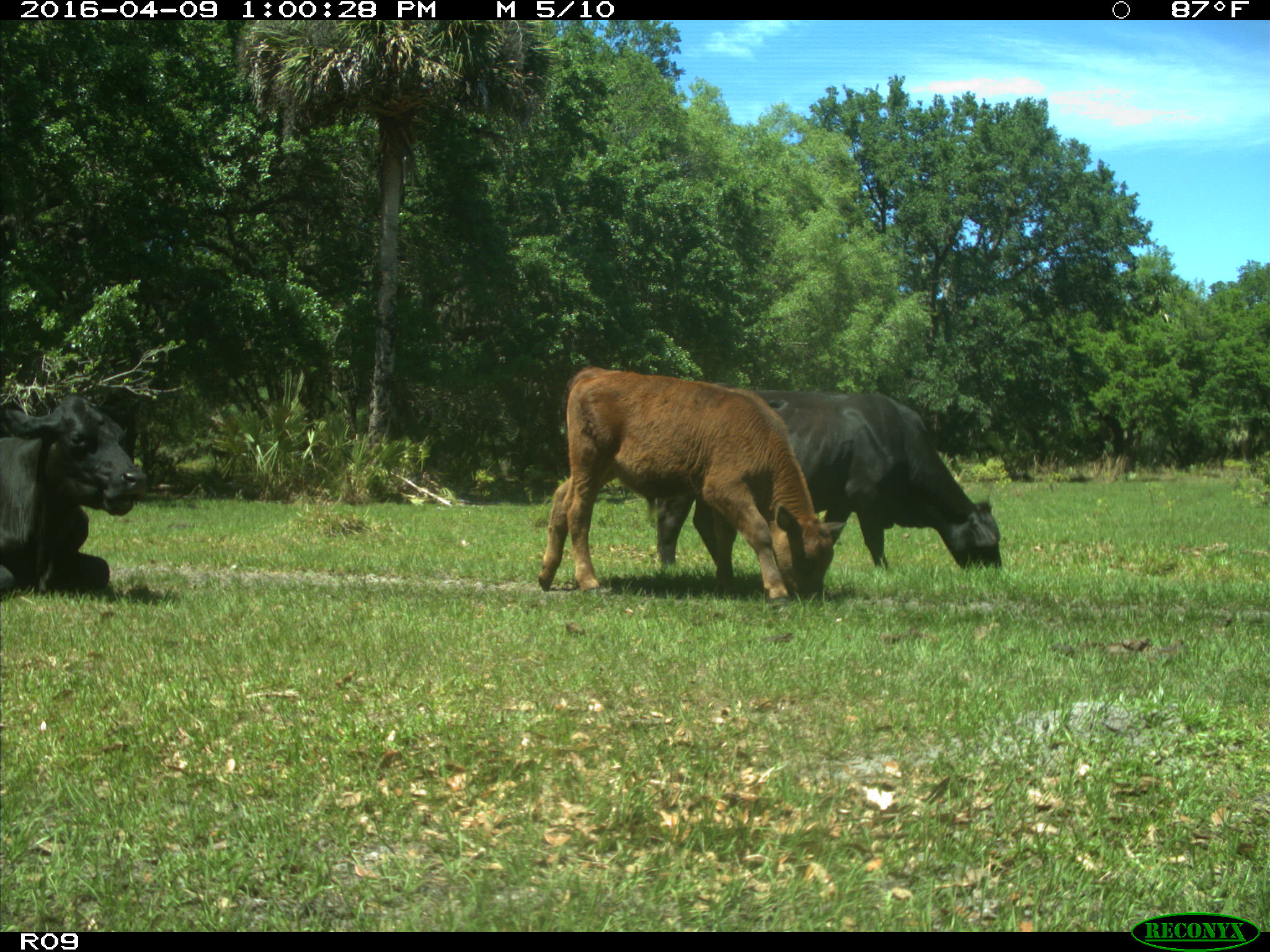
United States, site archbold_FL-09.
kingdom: Animalia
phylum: Chordata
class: Mammalia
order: Artiodactyla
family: Bovidae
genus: Bos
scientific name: Bos taurus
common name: domestic cow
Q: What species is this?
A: Bos taurus (domestic cow).